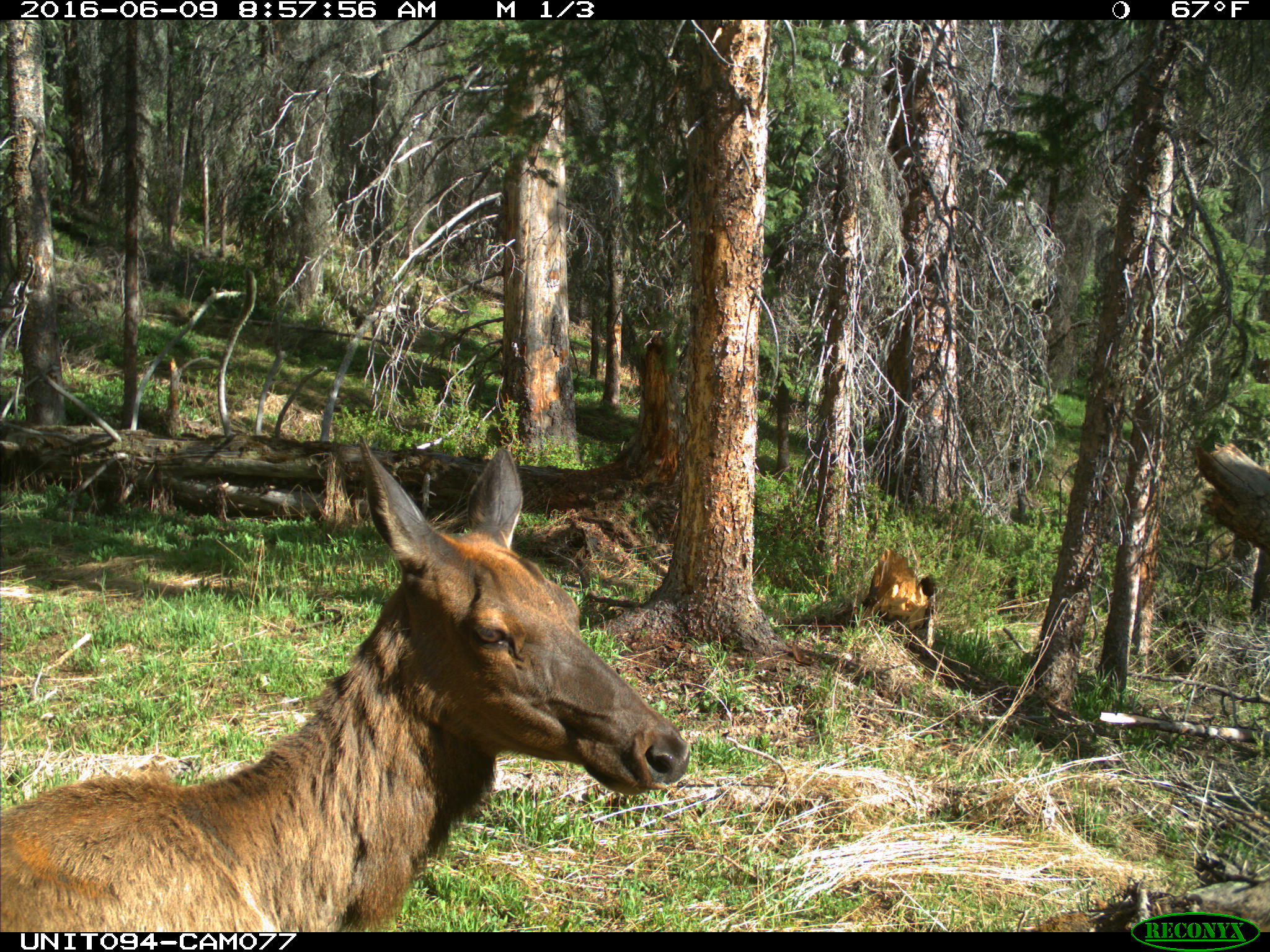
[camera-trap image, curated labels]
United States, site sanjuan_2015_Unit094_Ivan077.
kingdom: Animalia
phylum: Chordata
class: Mammalia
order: Artiodactyla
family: Cervidae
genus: Cervus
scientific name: Cervus elaphus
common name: red deer